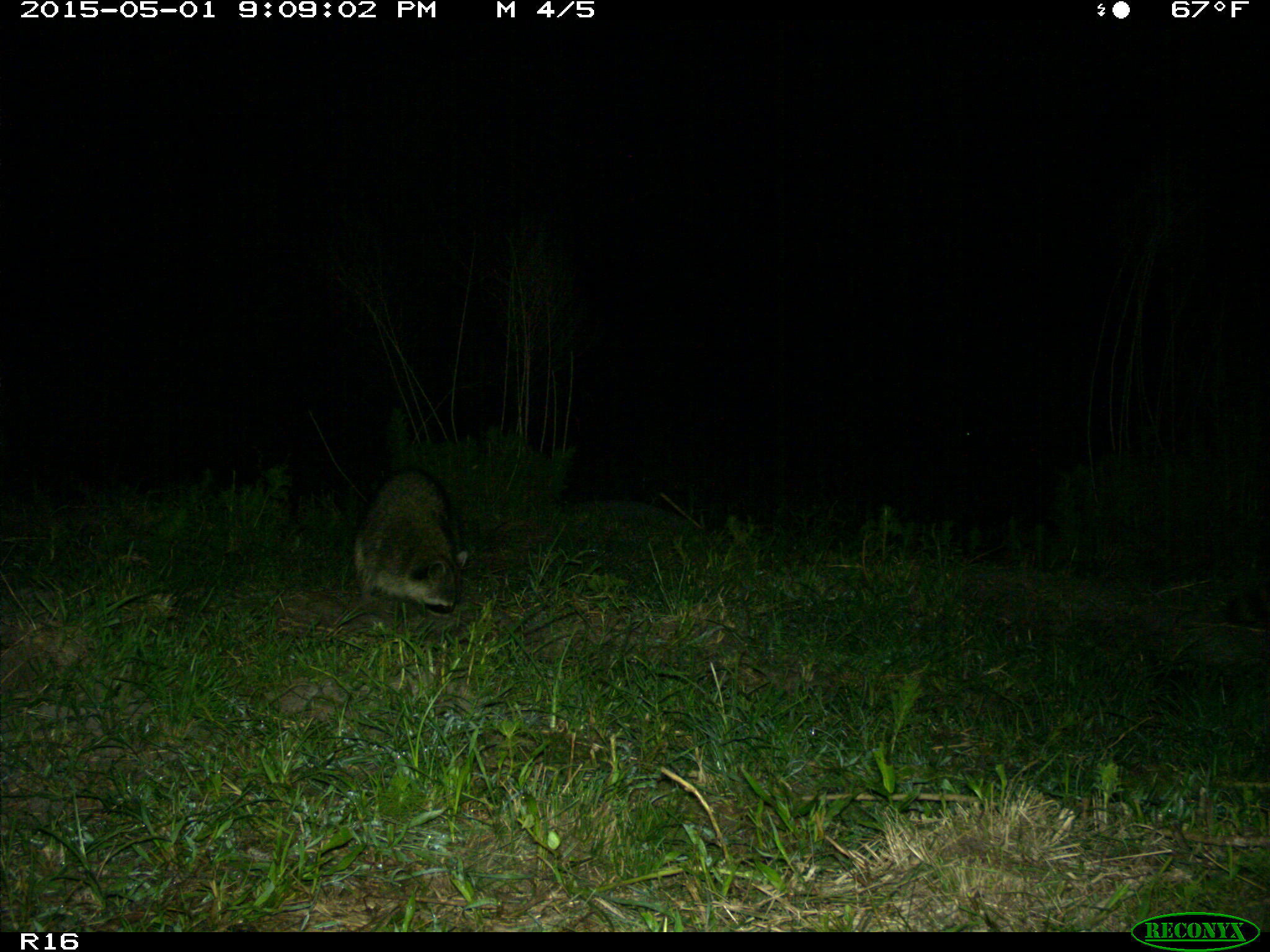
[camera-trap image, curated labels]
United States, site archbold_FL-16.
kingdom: Animalia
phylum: Chordata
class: Mammalia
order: Carnivora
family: Procyonidae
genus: Procyon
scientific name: Procyon lotor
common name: common raccoon